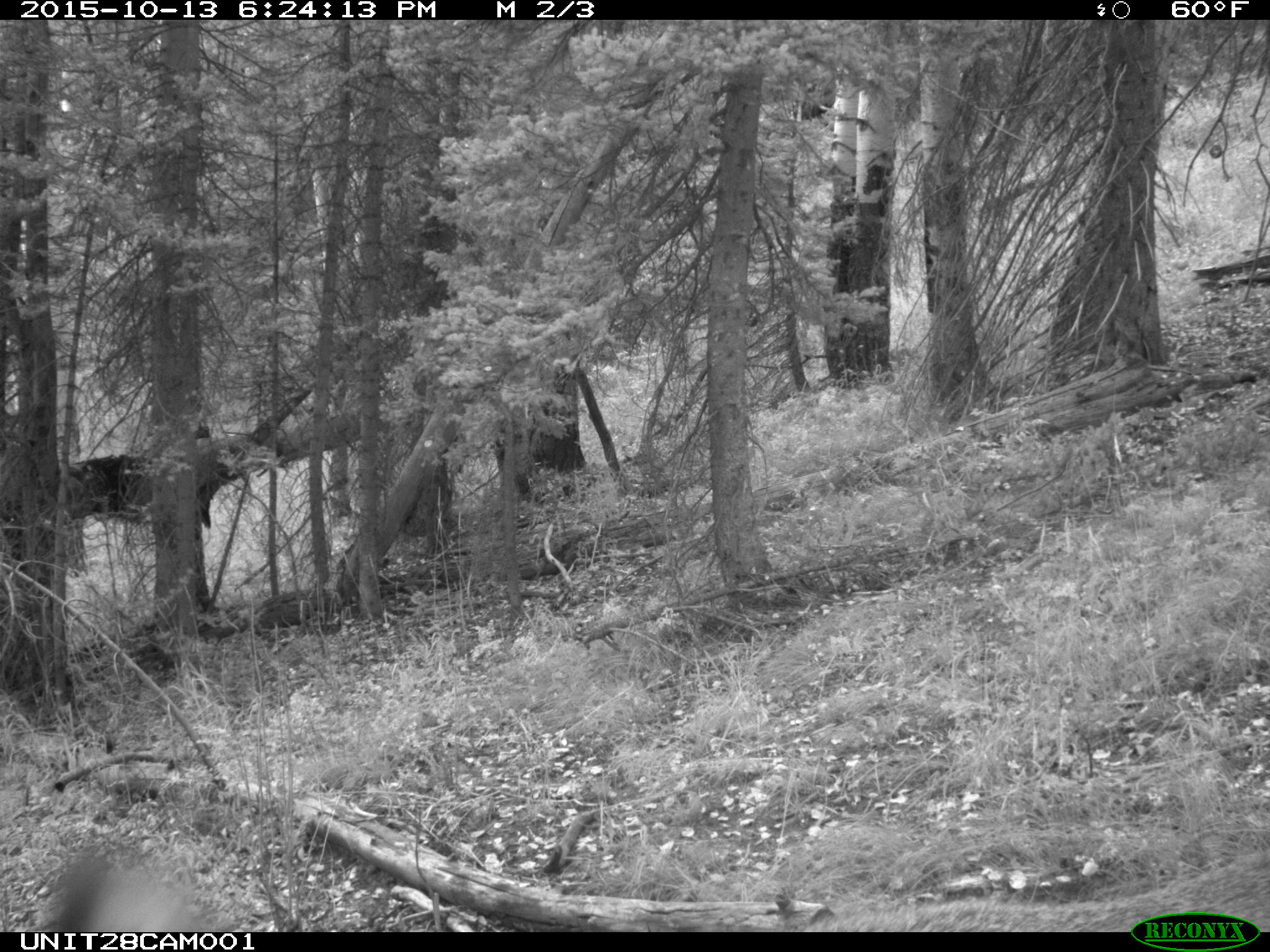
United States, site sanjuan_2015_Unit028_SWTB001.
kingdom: Animalia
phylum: Chordata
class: Mammalia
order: Artiodactyla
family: Cervidae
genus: Cervus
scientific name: Cervus elaphus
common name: red deer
Cervus elaphus (red deer).